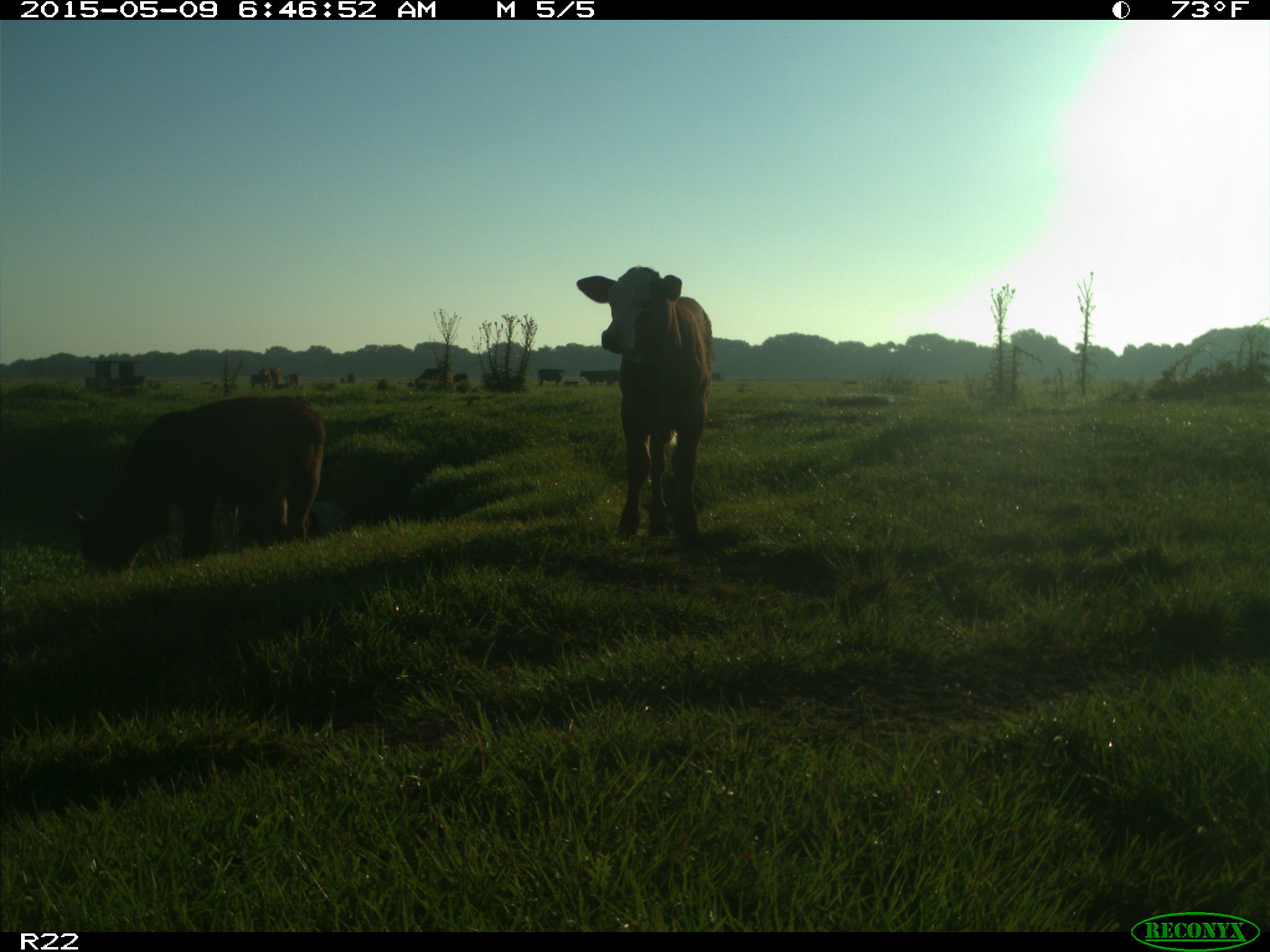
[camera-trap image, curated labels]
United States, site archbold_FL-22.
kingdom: Animalia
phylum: Chordata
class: Mammalia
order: Artiodactyla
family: Bovidae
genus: Bos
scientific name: Bos taurus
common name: domestic cow